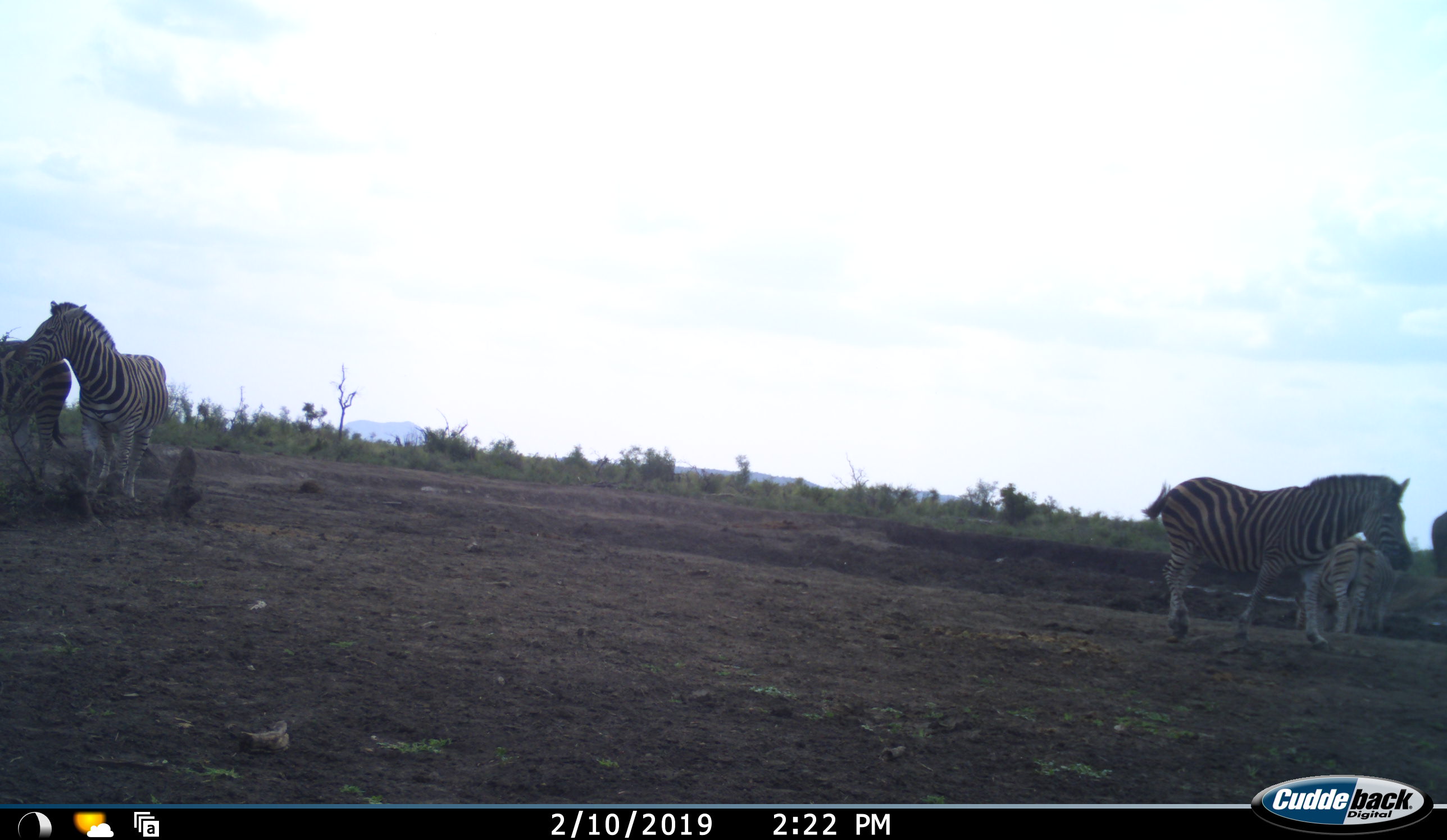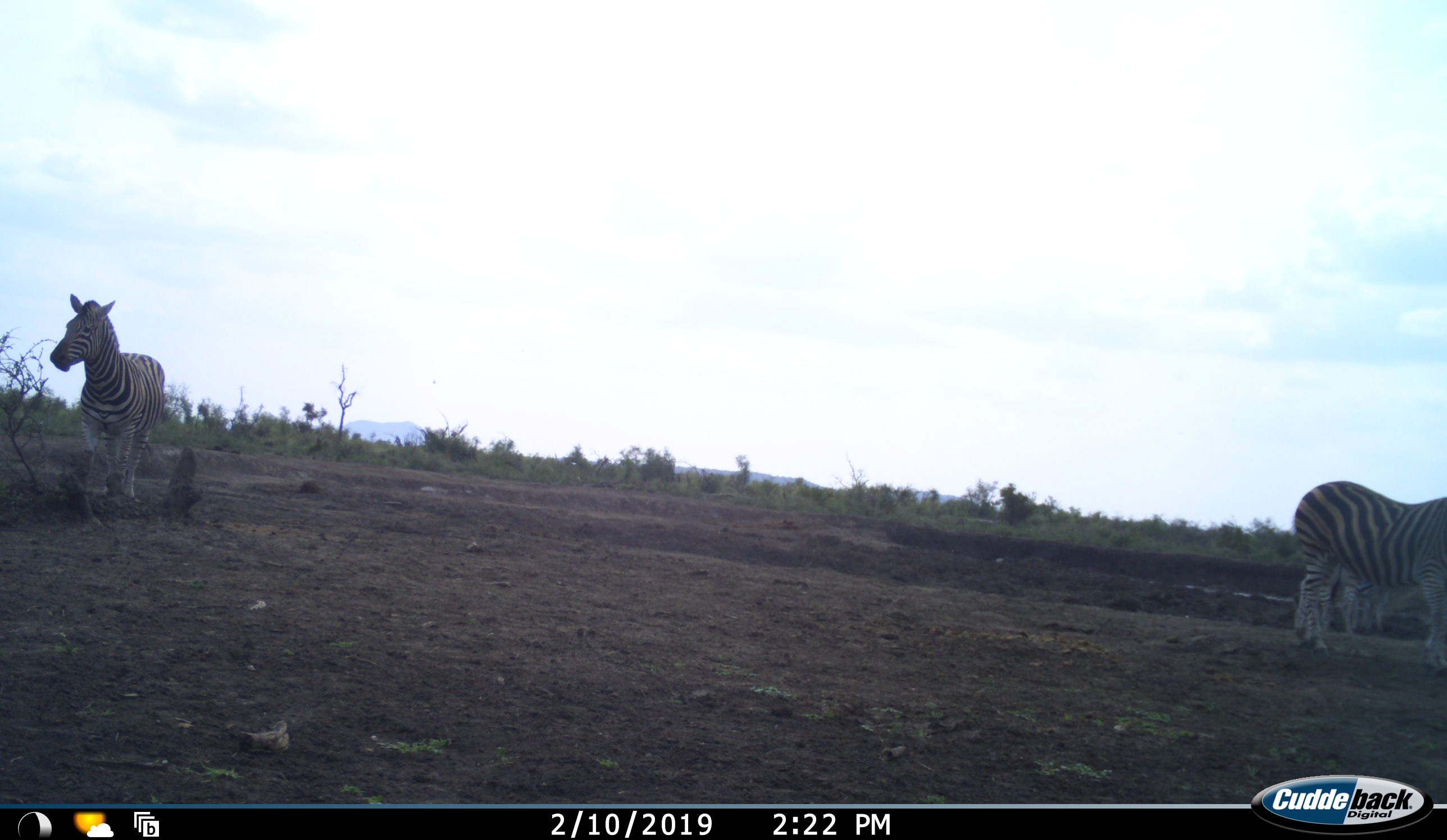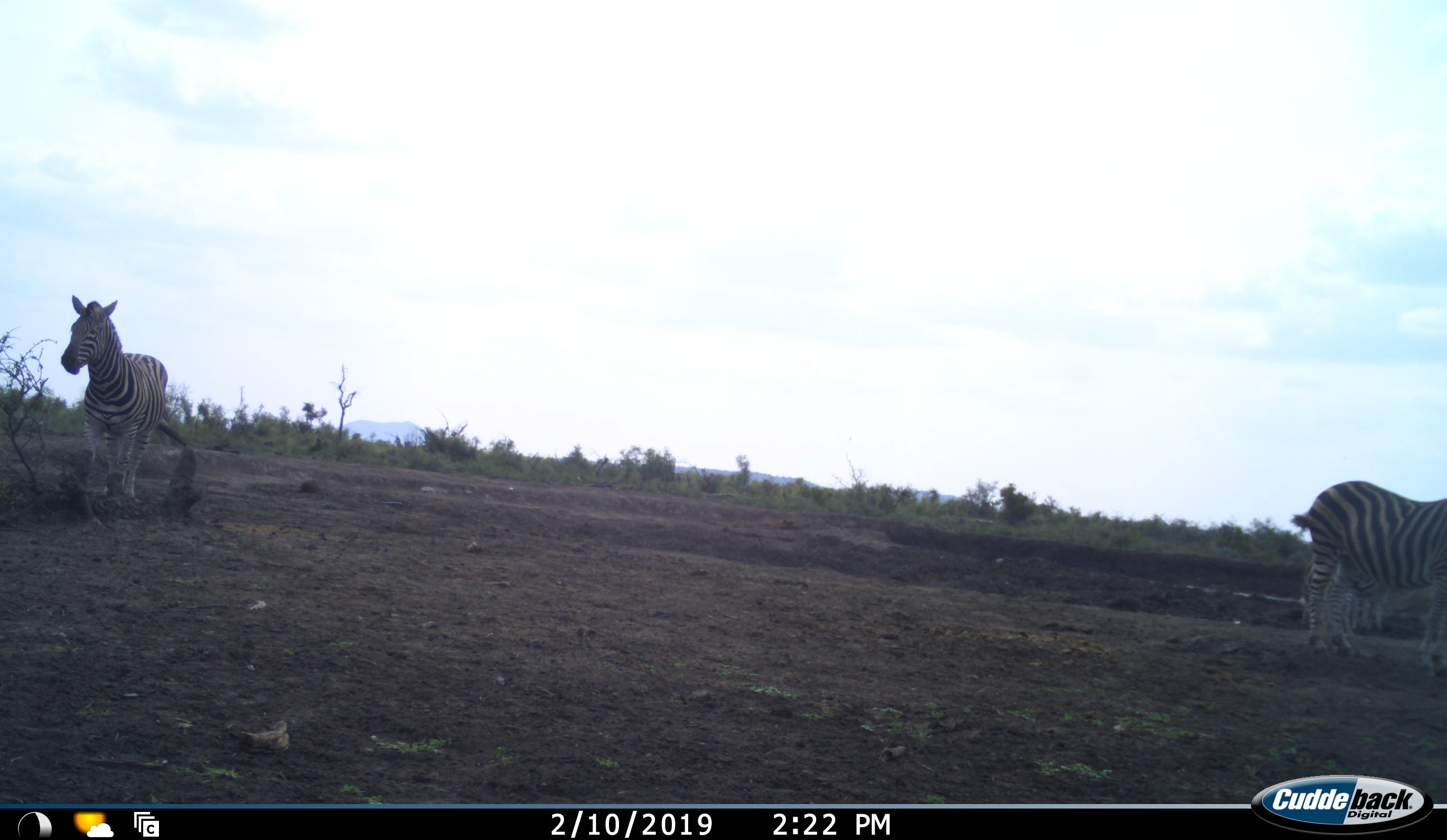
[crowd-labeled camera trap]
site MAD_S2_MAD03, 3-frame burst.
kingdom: Animalia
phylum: Chordata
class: Mammalia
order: Perissodactyla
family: Equidae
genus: Equus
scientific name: Equus quagga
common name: plains zebra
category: zebraplains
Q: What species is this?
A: Zebraplains (plains zebra) (Equus quagga).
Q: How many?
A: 5.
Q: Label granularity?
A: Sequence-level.